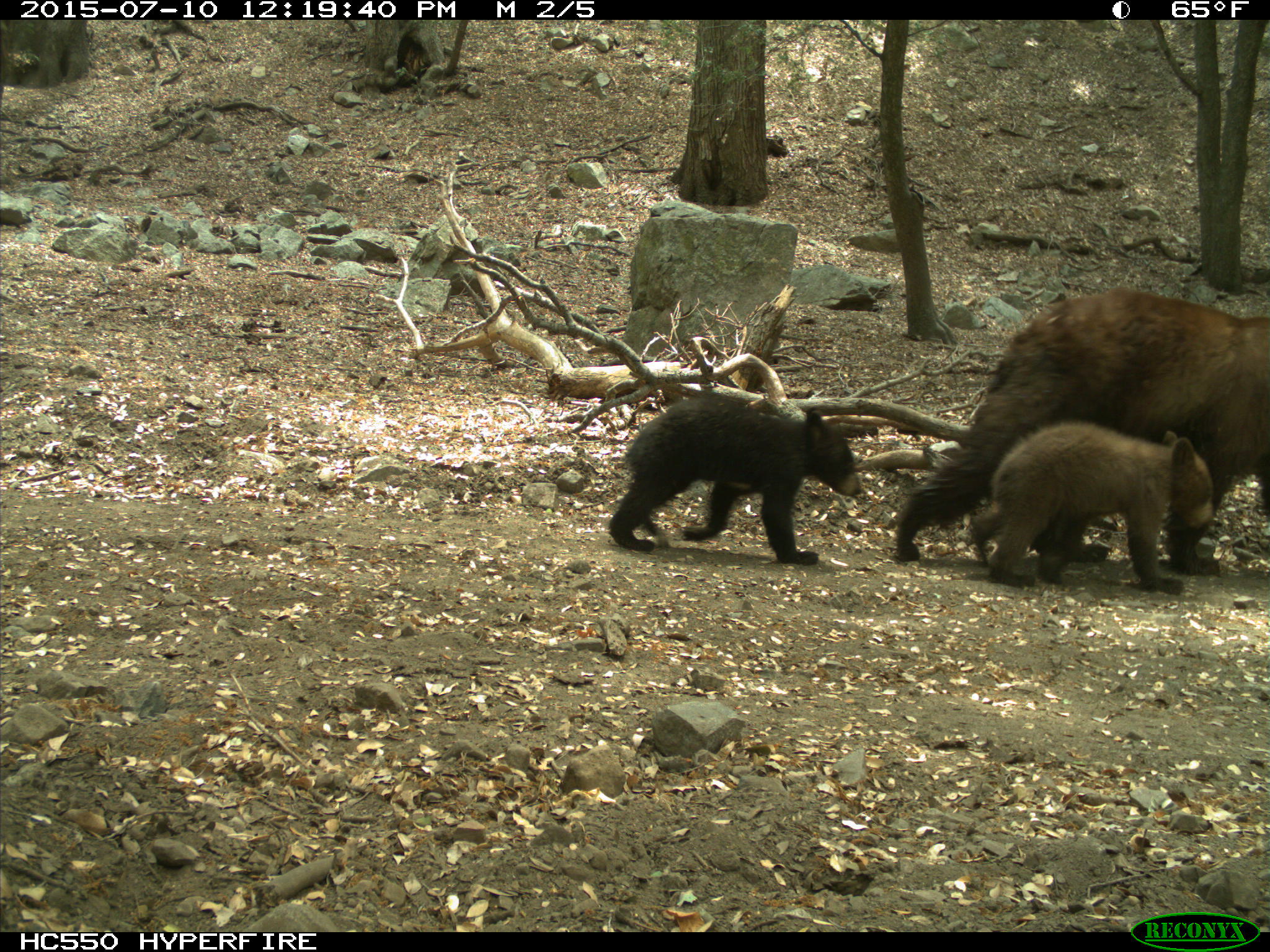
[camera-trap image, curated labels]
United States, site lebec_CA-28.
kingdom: Animalia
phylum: Chordata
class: Mammalia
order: Carnivora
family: Ursidae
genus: Ursus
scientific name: Ursus americanus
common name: american black bear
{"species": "Ursus americanus (american black bear)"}